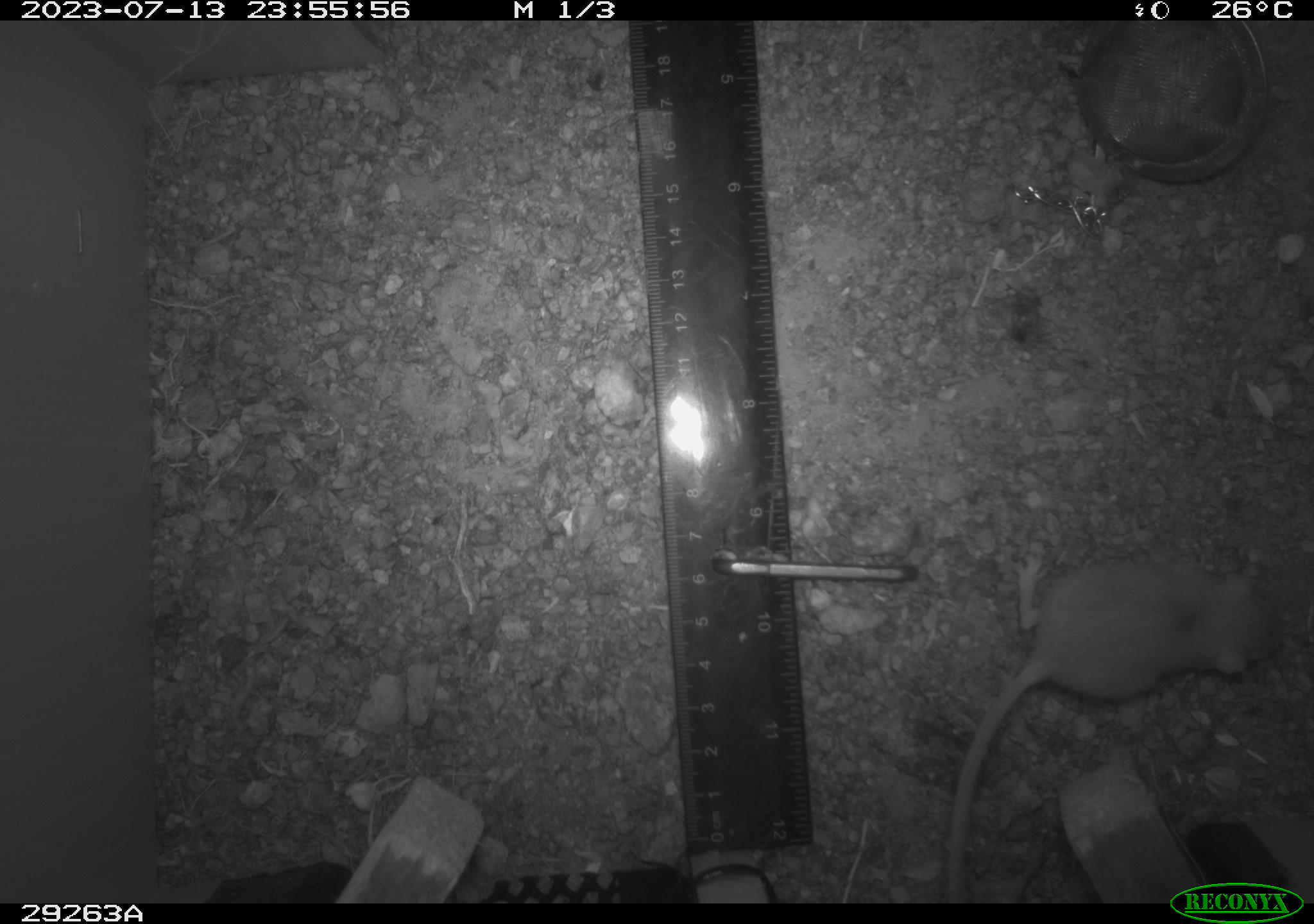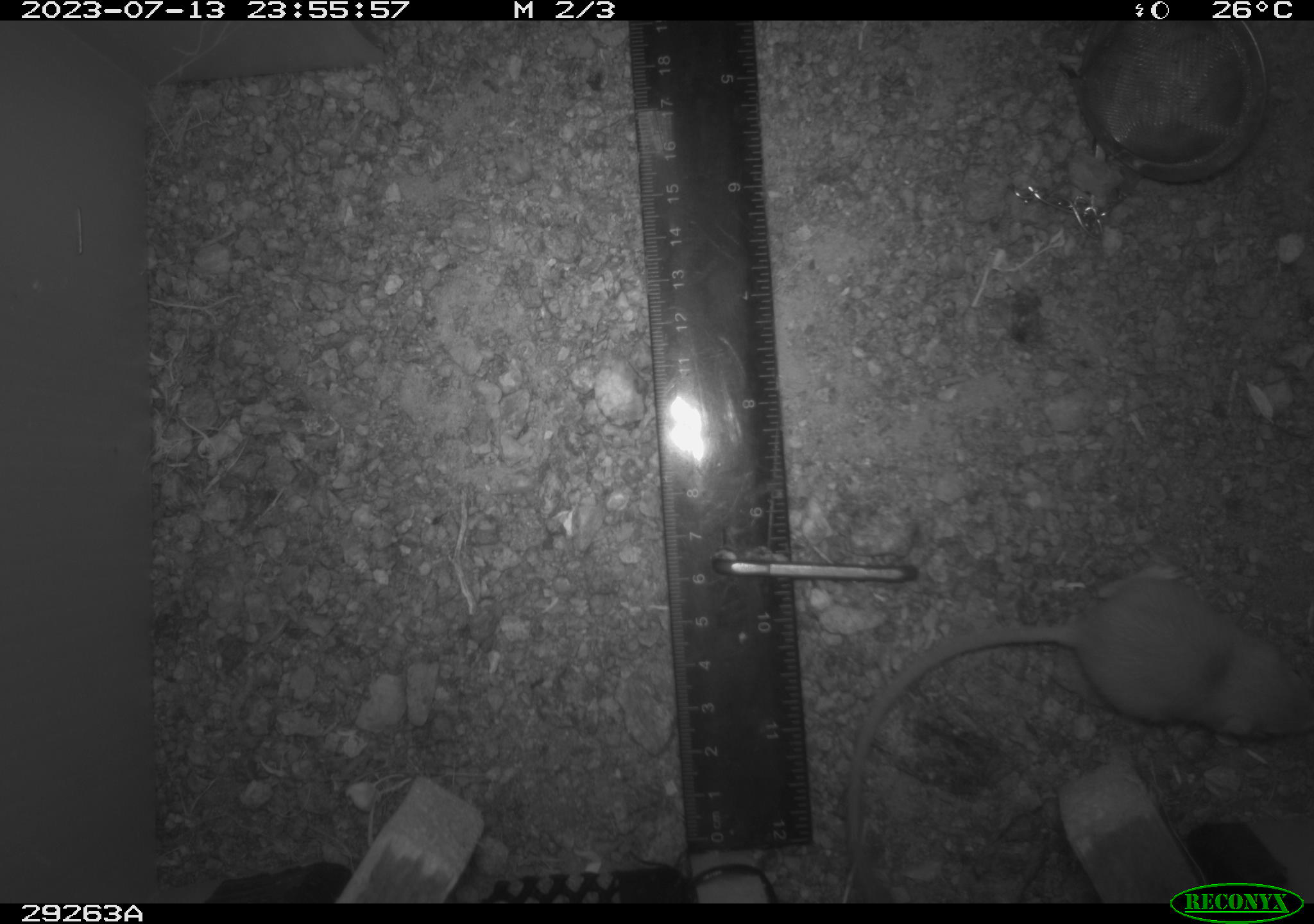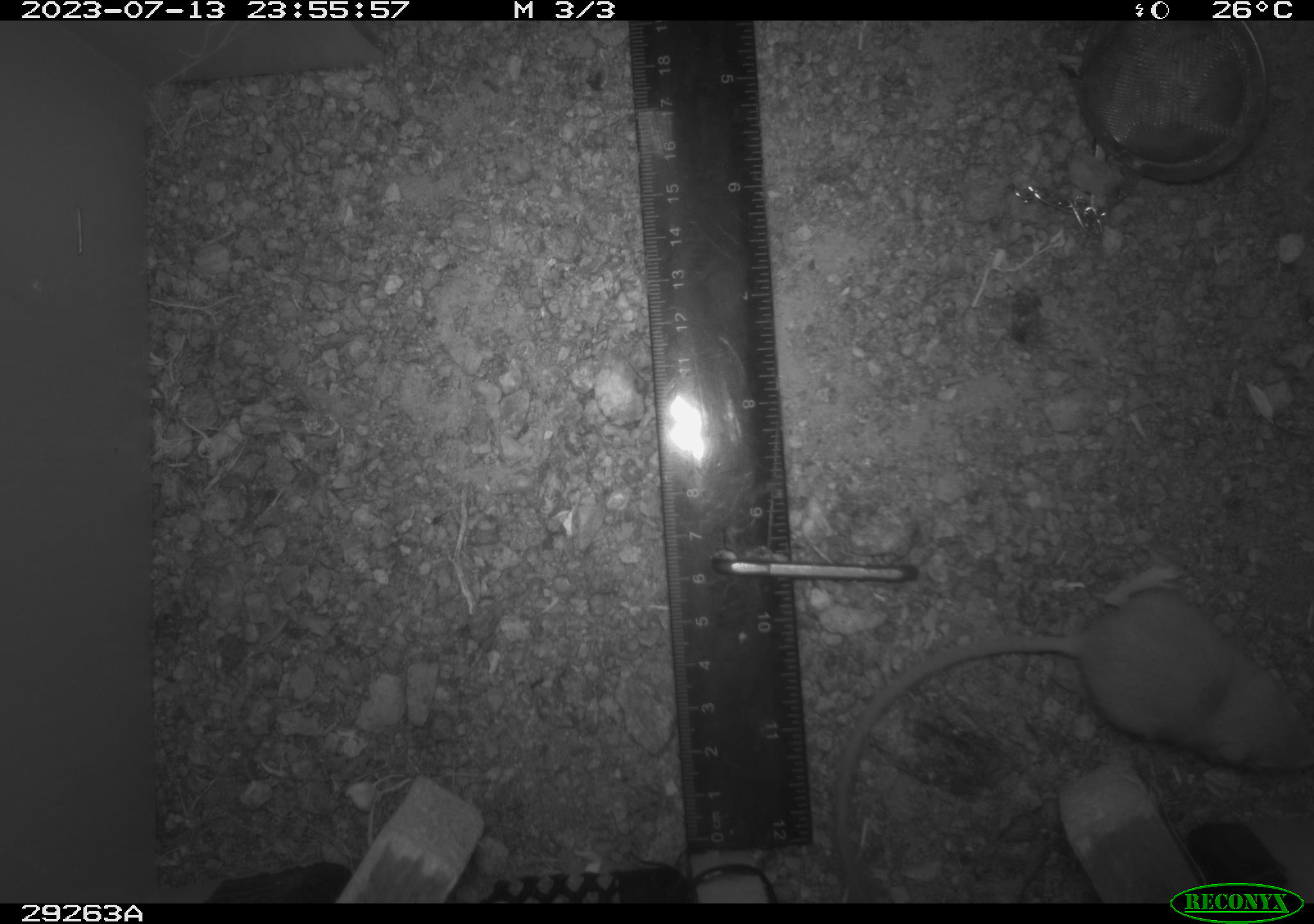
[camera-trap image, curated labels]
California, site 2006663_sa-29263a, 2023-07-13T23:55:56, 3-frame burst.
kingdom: Animalia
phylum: Chordata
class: Mammalia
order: Rodentia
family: Heteromyidae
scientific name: Heteromyidae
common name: kangaroo rats and pocket mice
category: heteromyidae family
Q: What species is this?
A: Heteromyidae family (kangaroo rats and pocket mice) (Heteromyidae).